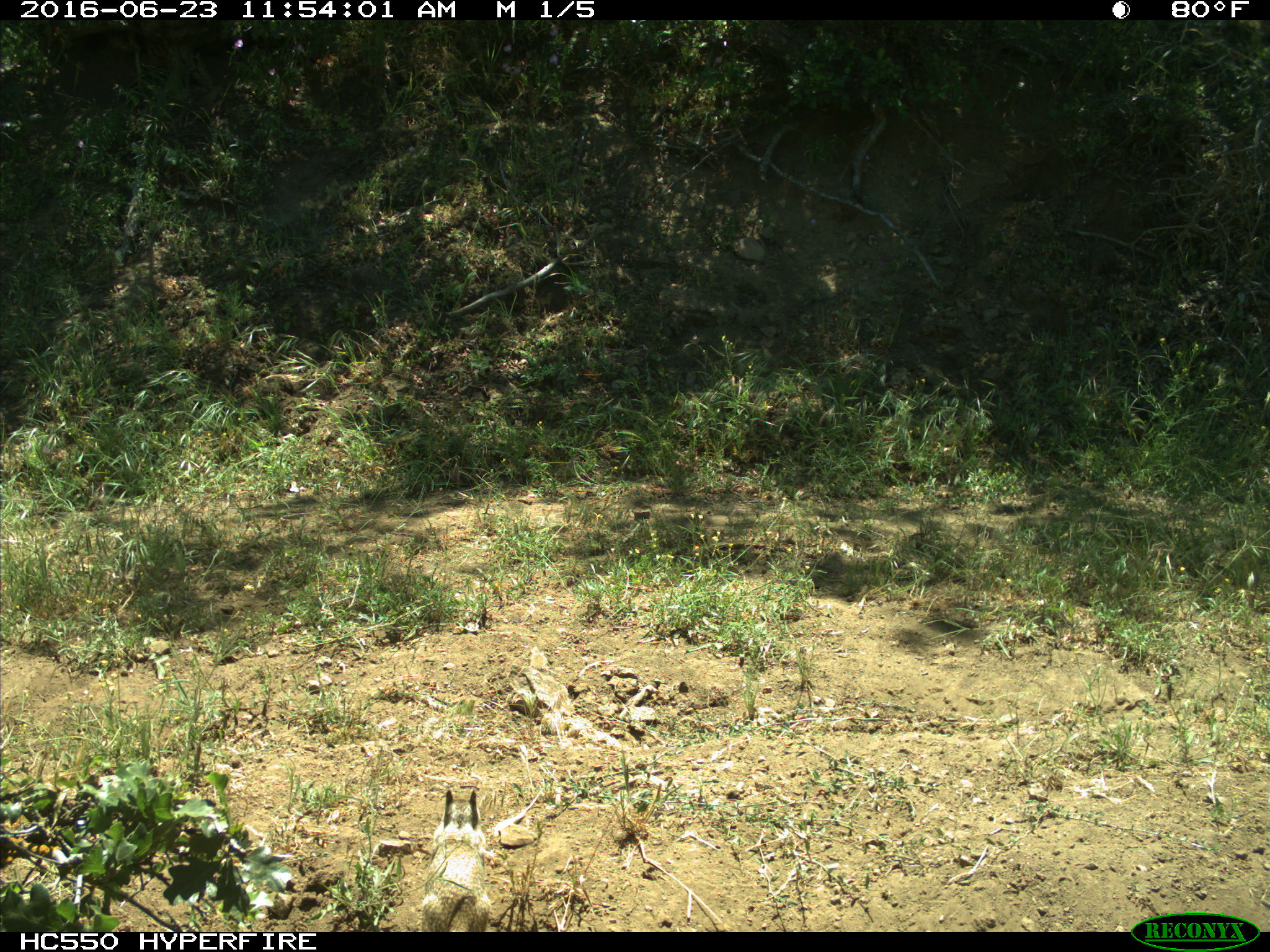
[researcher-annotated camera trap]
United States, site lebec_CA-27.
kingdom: Animalia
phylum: Chordata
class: Mammalia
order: Rodentia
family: Sciuridae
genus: Otospermophilus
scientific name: Otospermophilus beecheyi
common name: california ground squirrel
Otospermophilus beecheyi (california ground squirrel).